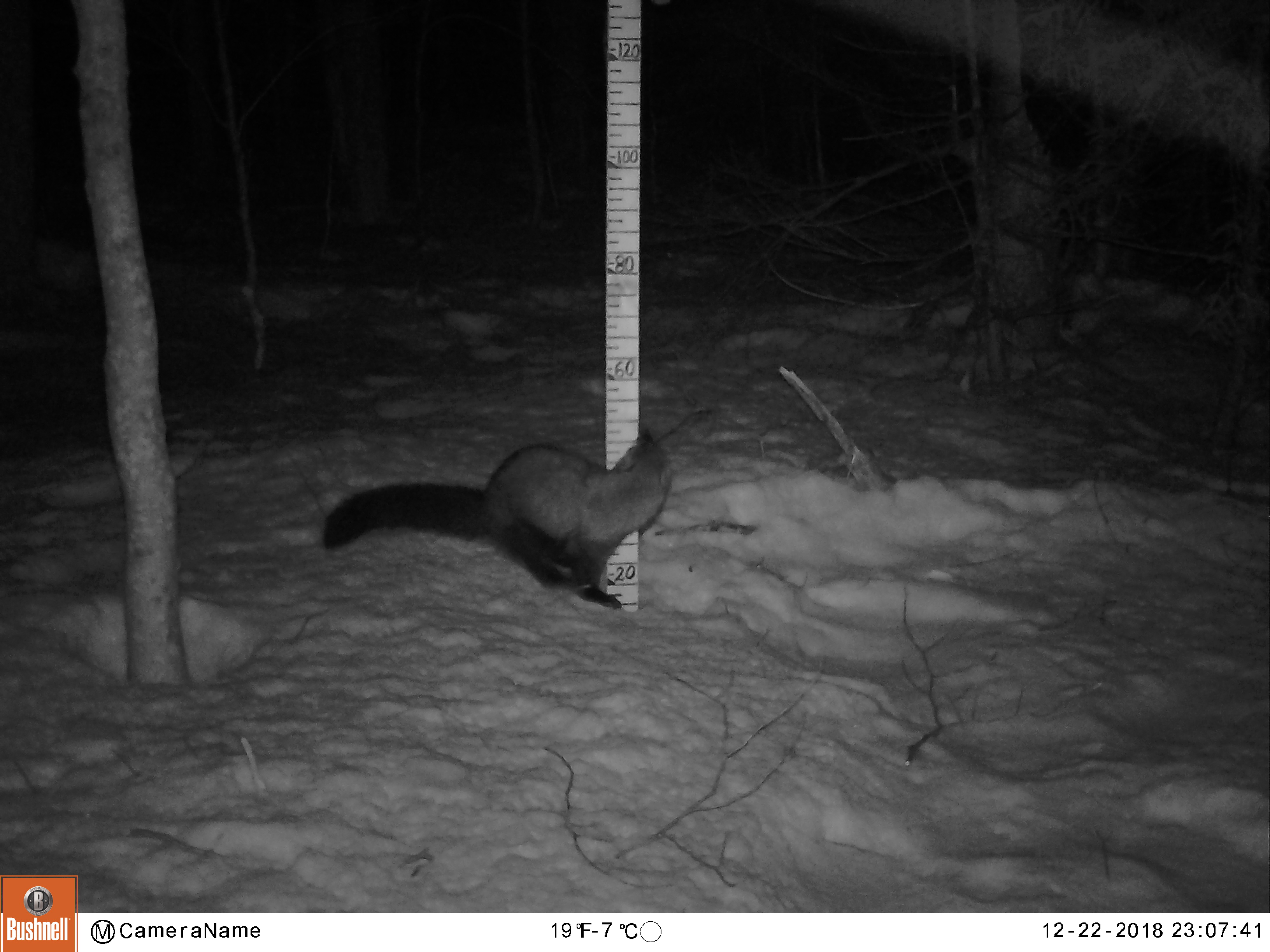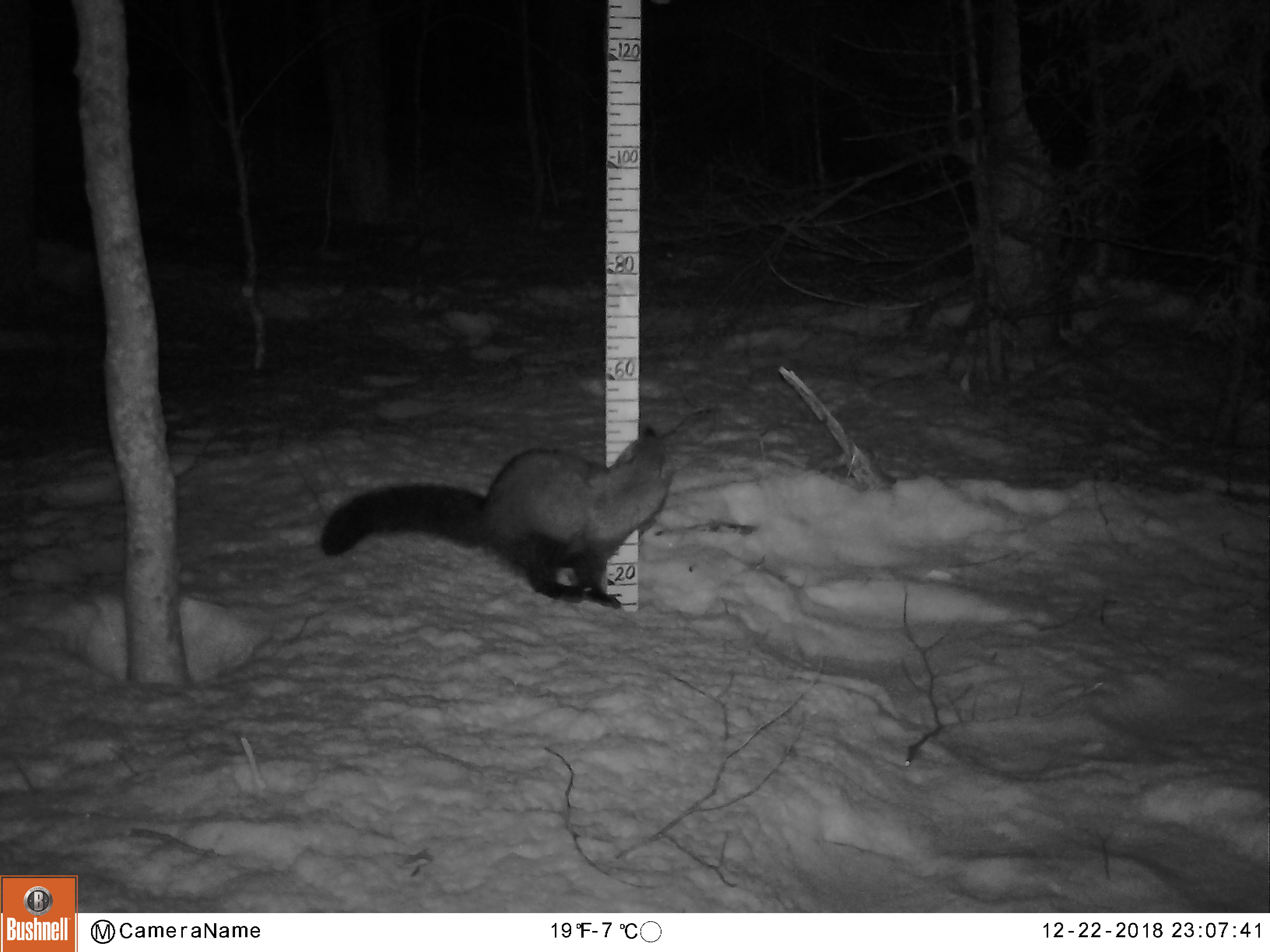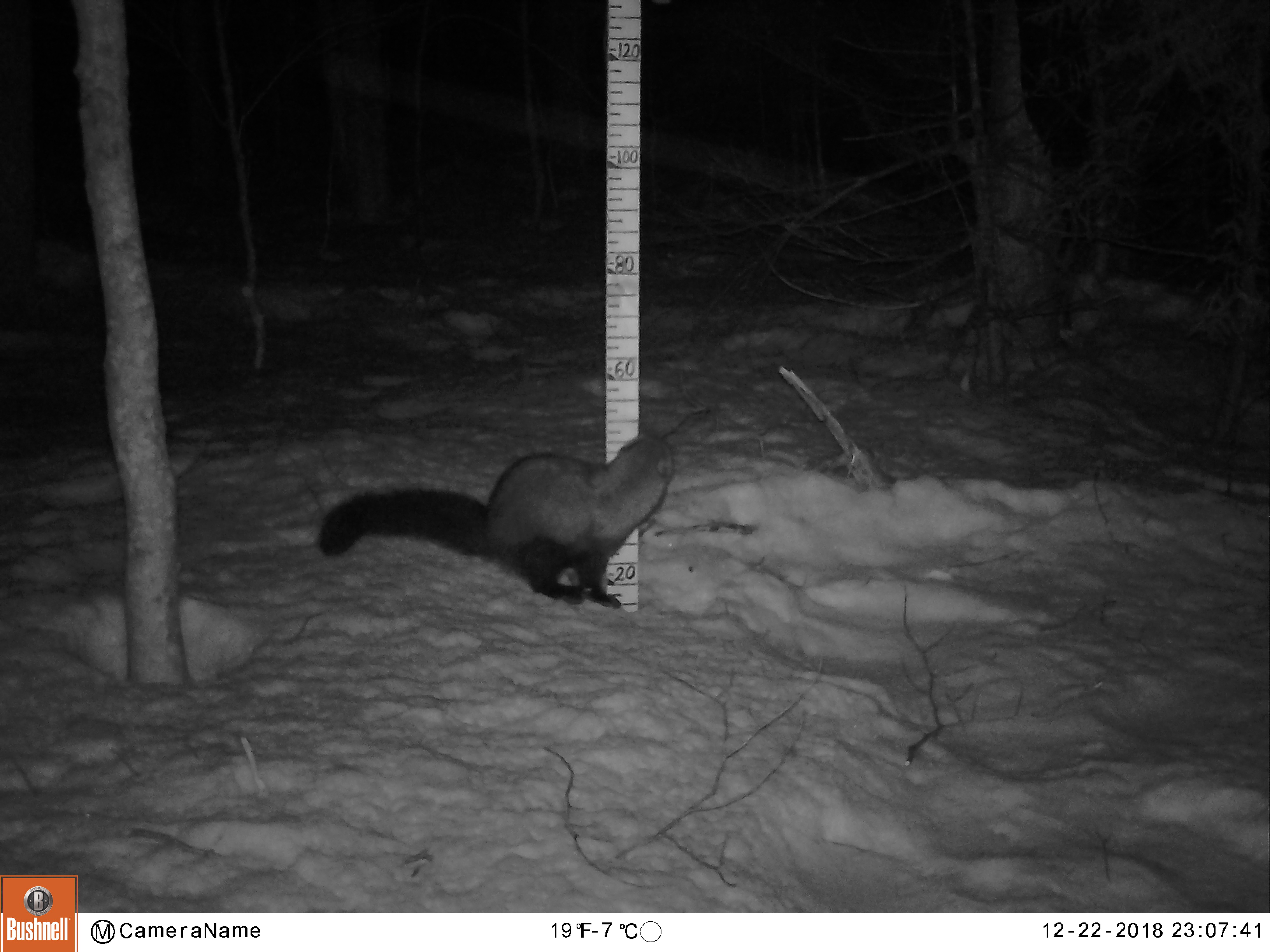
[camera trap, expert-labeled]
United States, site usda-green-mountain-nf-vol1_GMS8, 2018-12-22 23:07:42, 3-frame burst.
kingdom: Animalia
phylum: Chordata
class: Mammalia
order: Carnivora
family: Mustelidae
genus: Pekania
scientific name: Pekania pennanti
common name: fisher